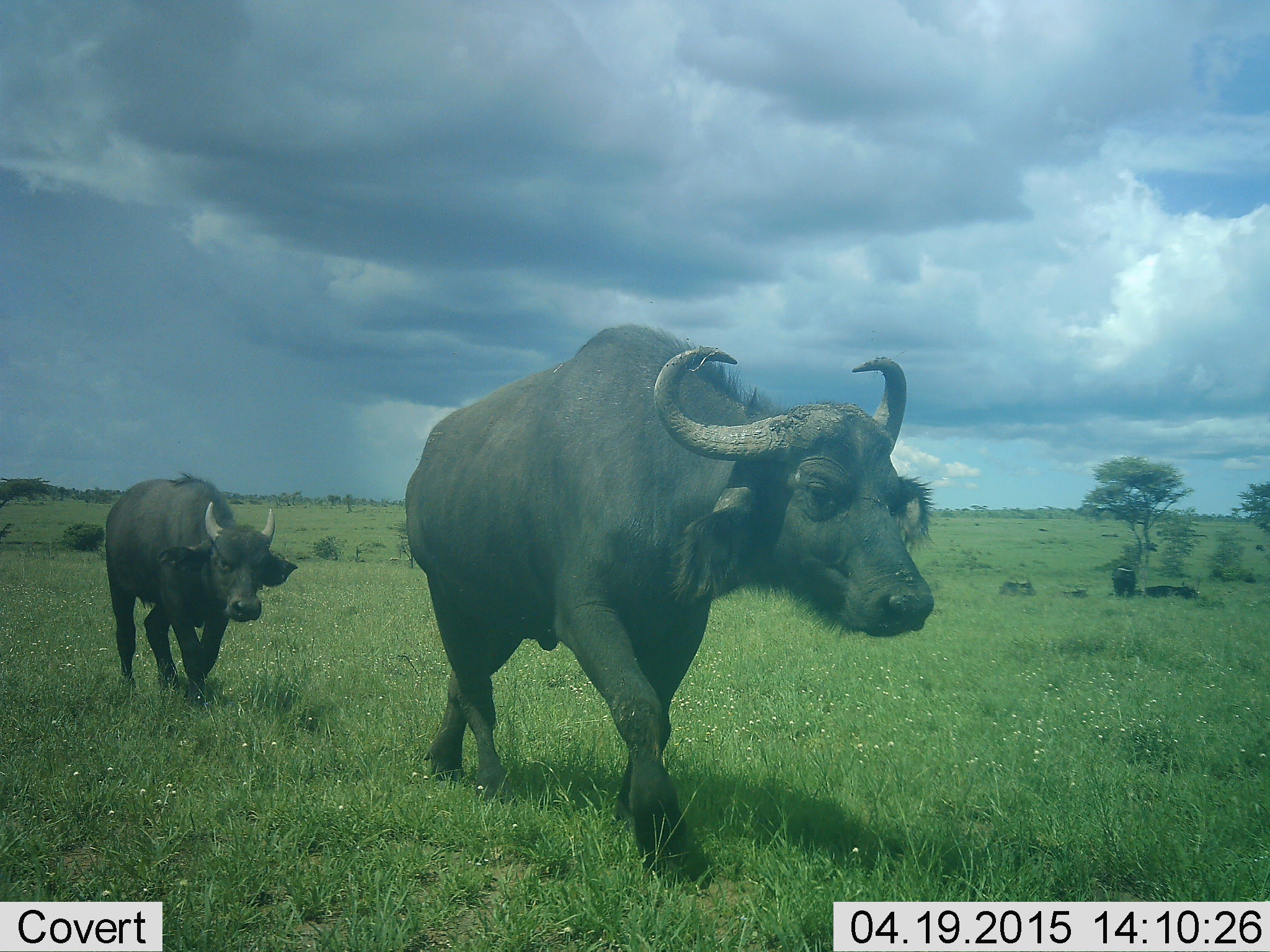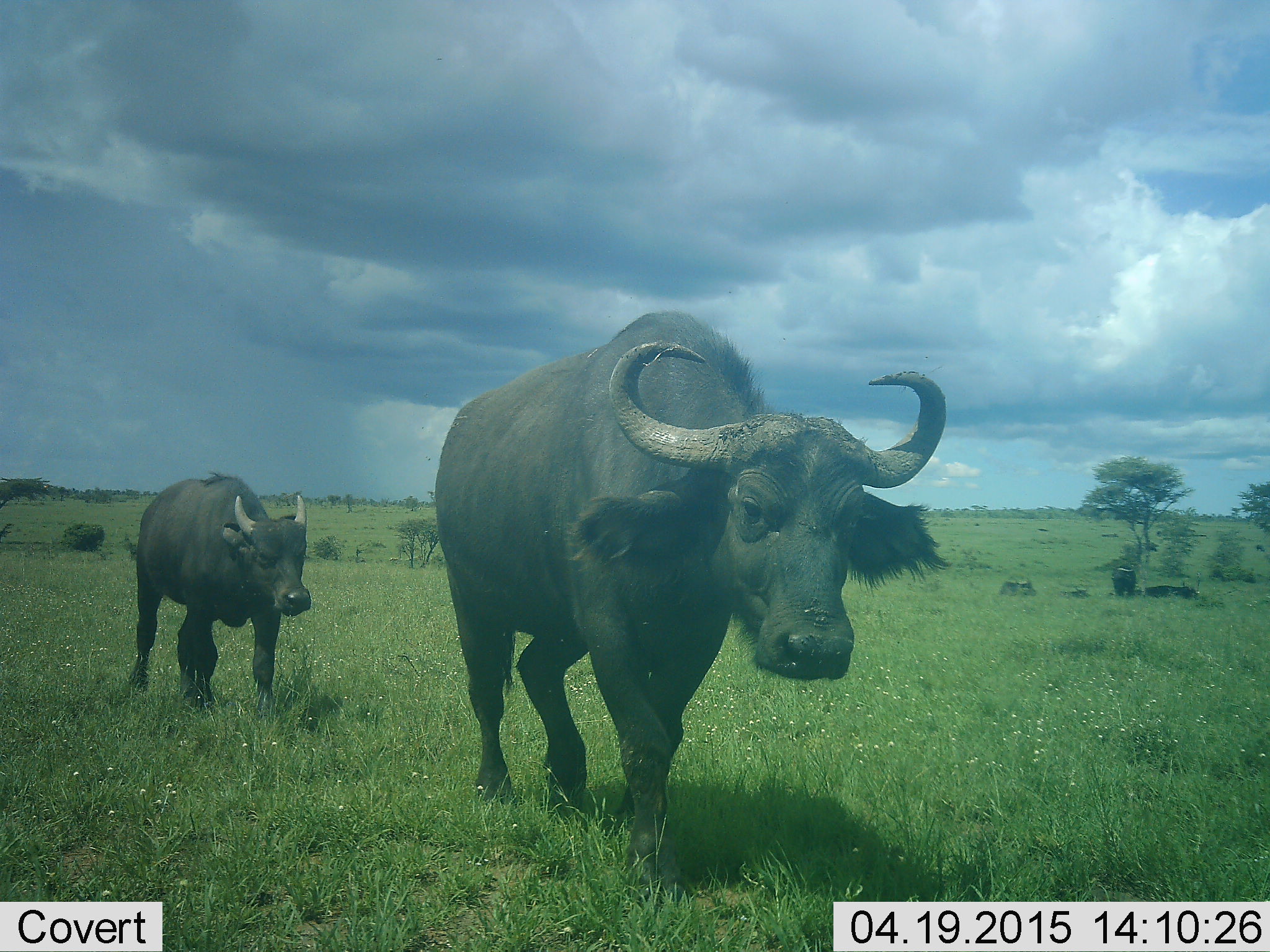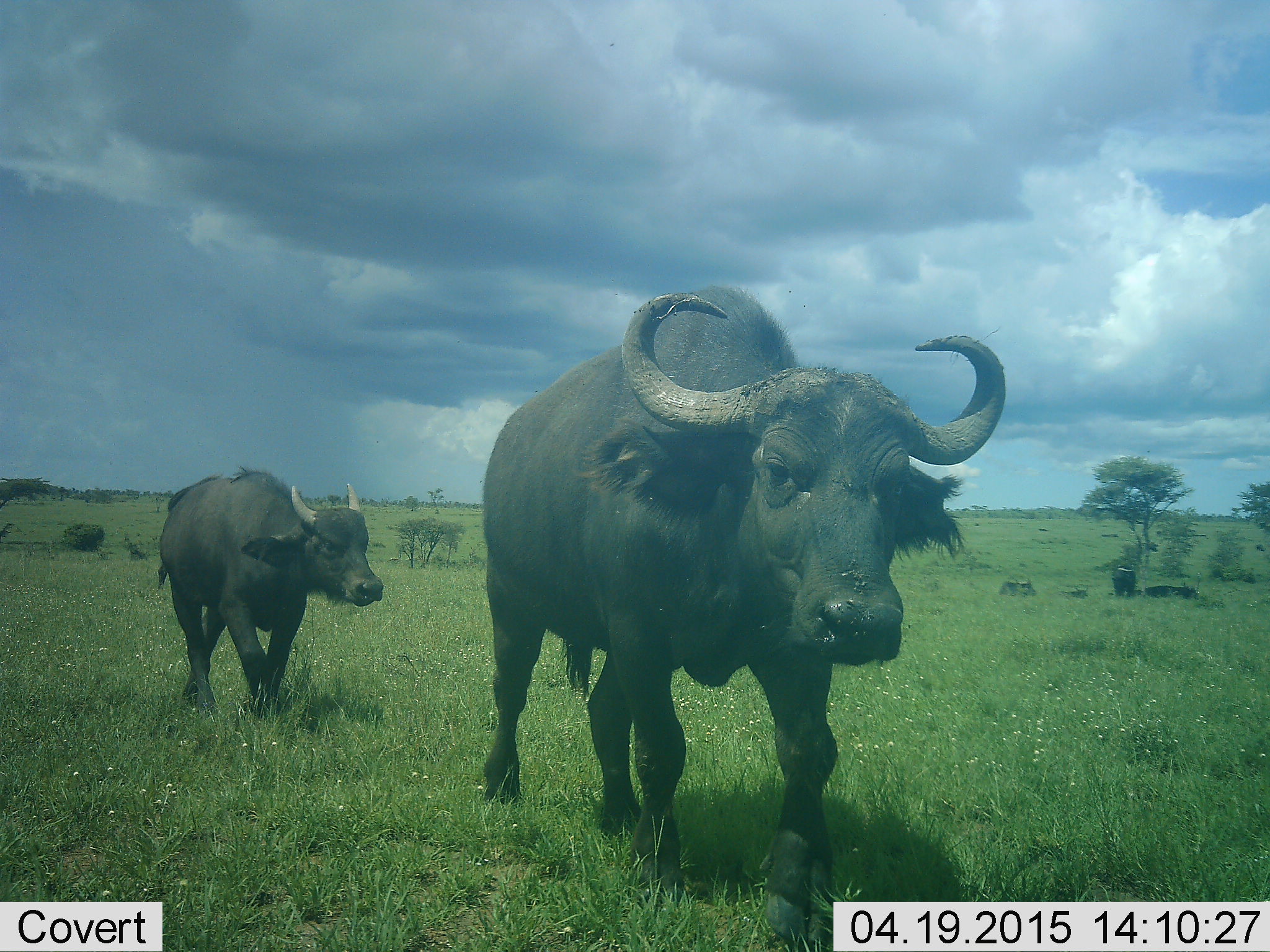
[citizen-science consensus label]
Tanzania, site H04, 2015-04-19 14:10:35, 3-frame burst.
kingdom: Animalia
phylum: Chordata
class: Mammalia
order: Artiodactyla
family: Bovidae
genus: Syncerus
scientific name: Syncerus caffer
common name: cape buffalo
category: buffalo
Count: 2.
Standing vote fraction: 20%.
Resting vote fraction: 10%.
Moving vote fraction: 100%.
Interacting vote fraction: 0%.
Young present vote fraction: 70%.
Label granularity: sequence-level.